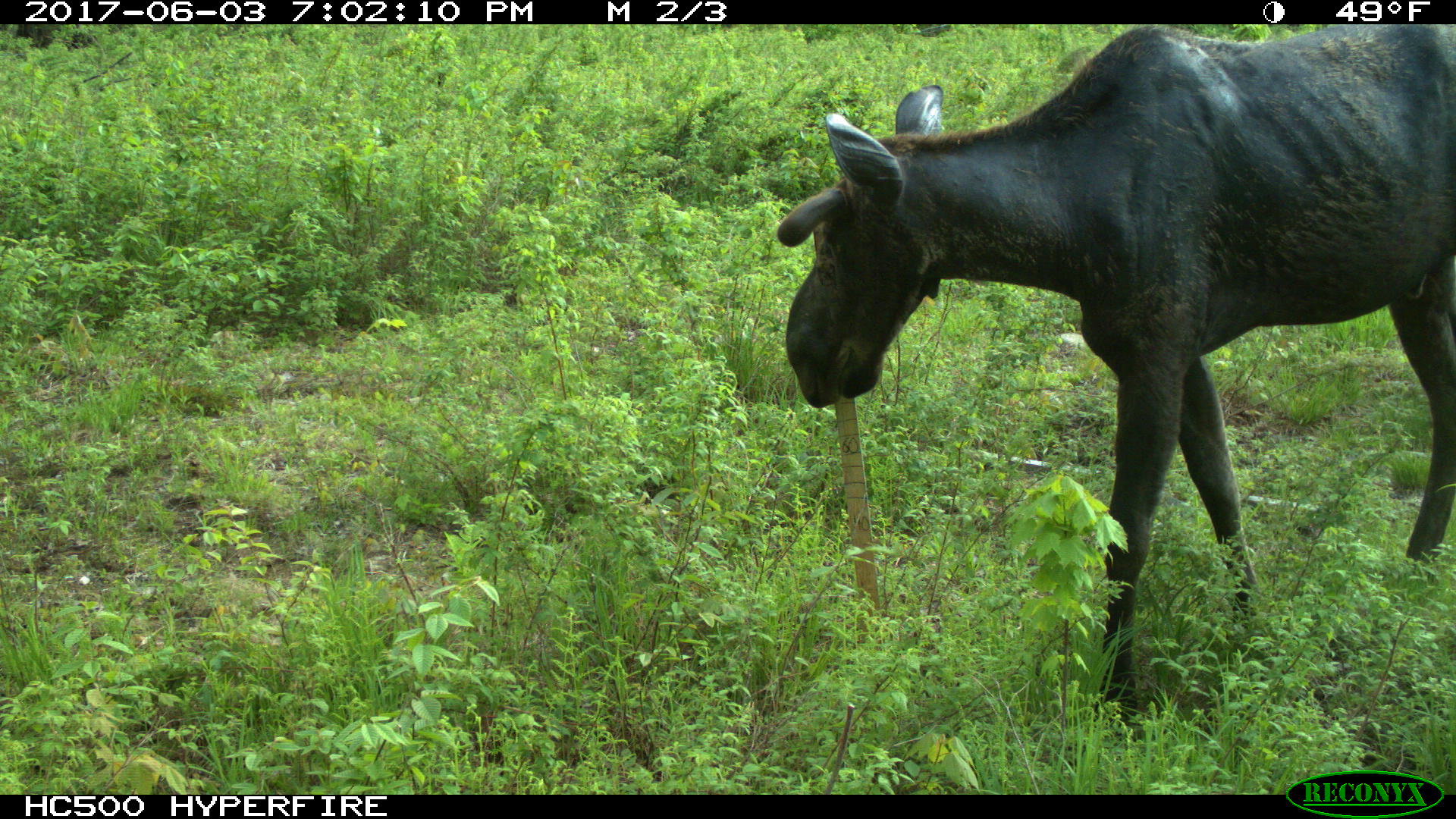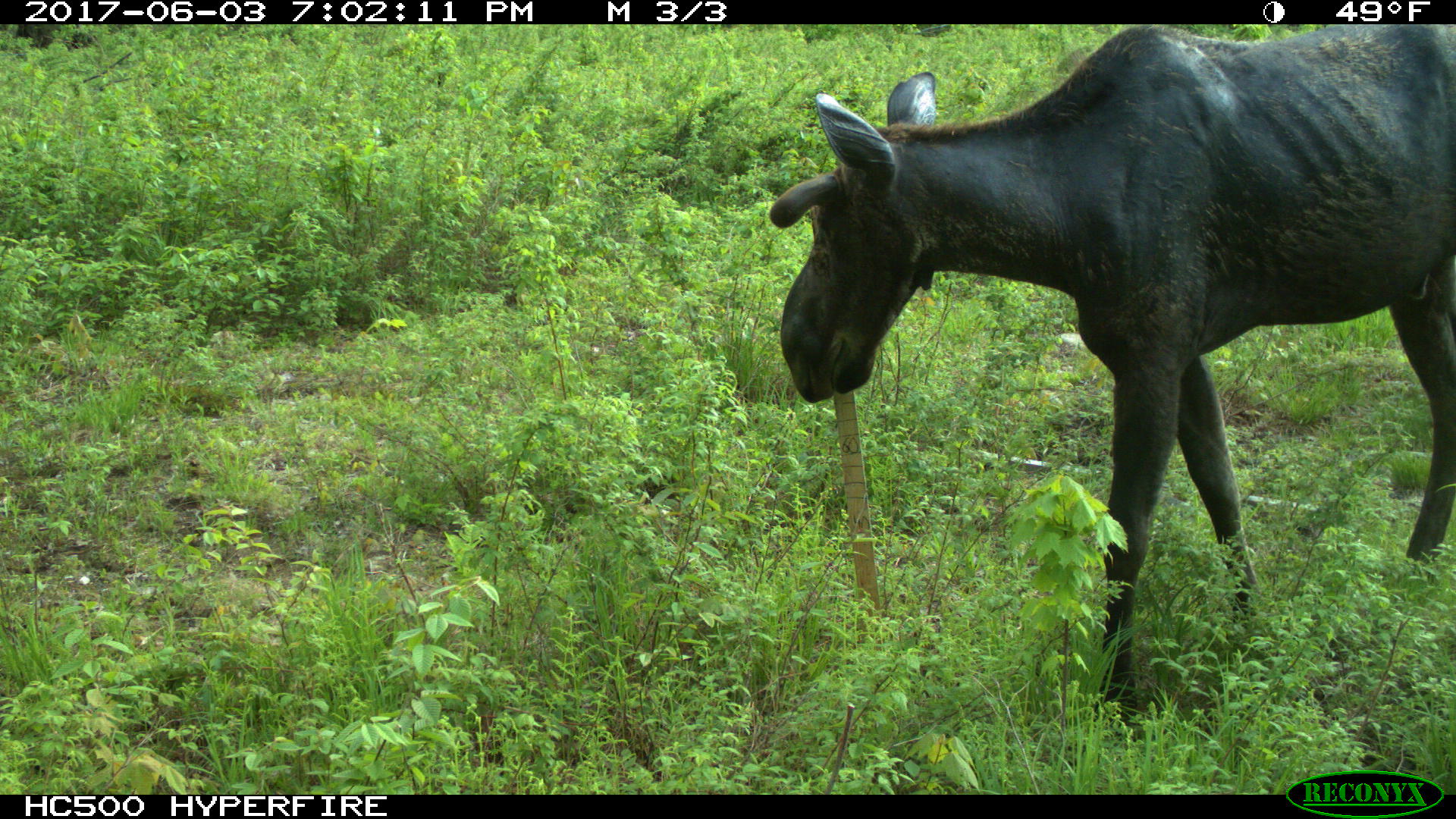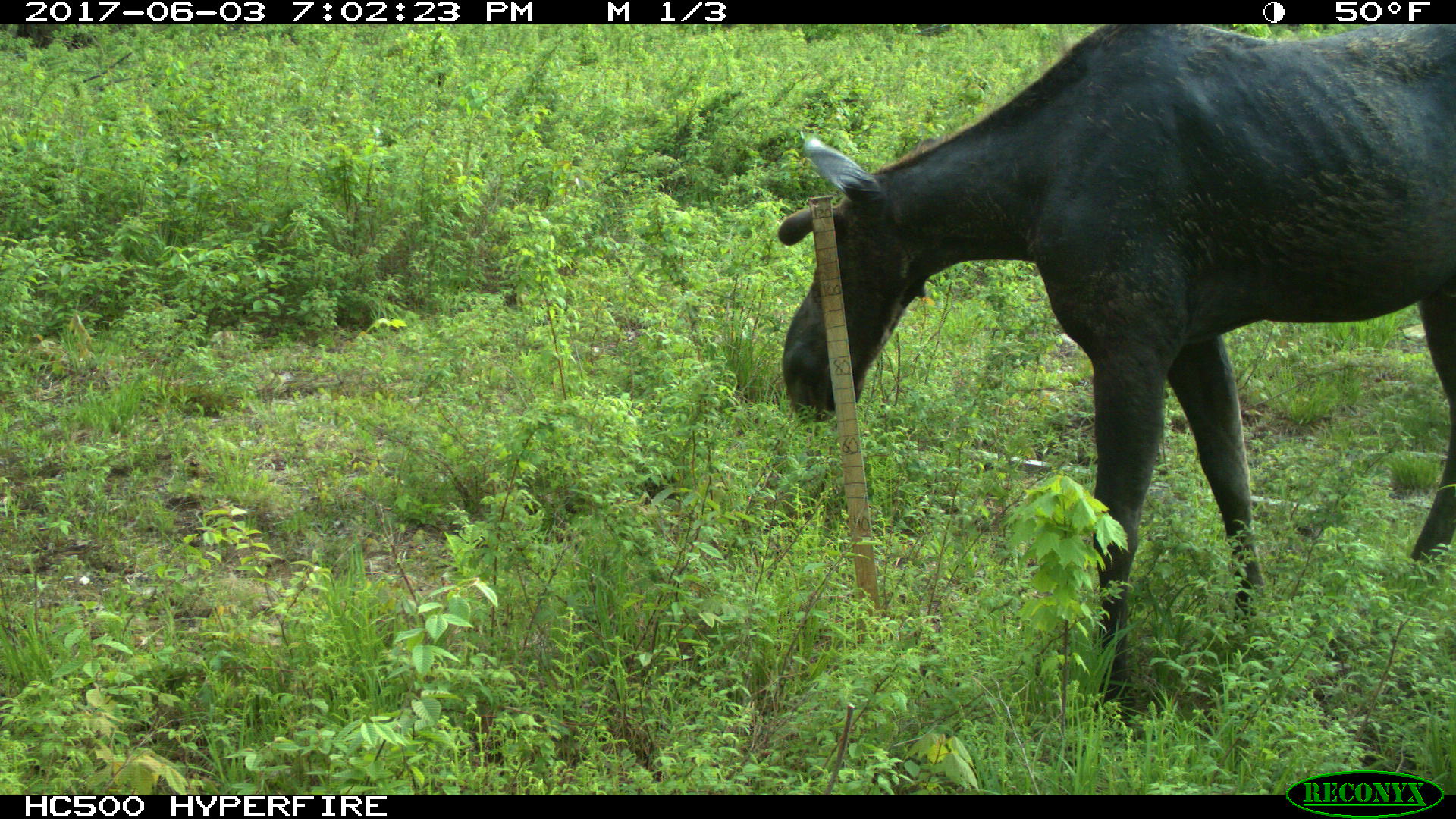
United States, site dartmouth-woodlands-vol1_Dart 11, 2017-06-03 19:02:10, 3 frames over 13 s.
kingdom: Animalia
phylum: Chordata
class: Mammalia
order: Artiodactyla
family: Cervidae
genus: Alces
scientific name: Alces alces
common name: moose